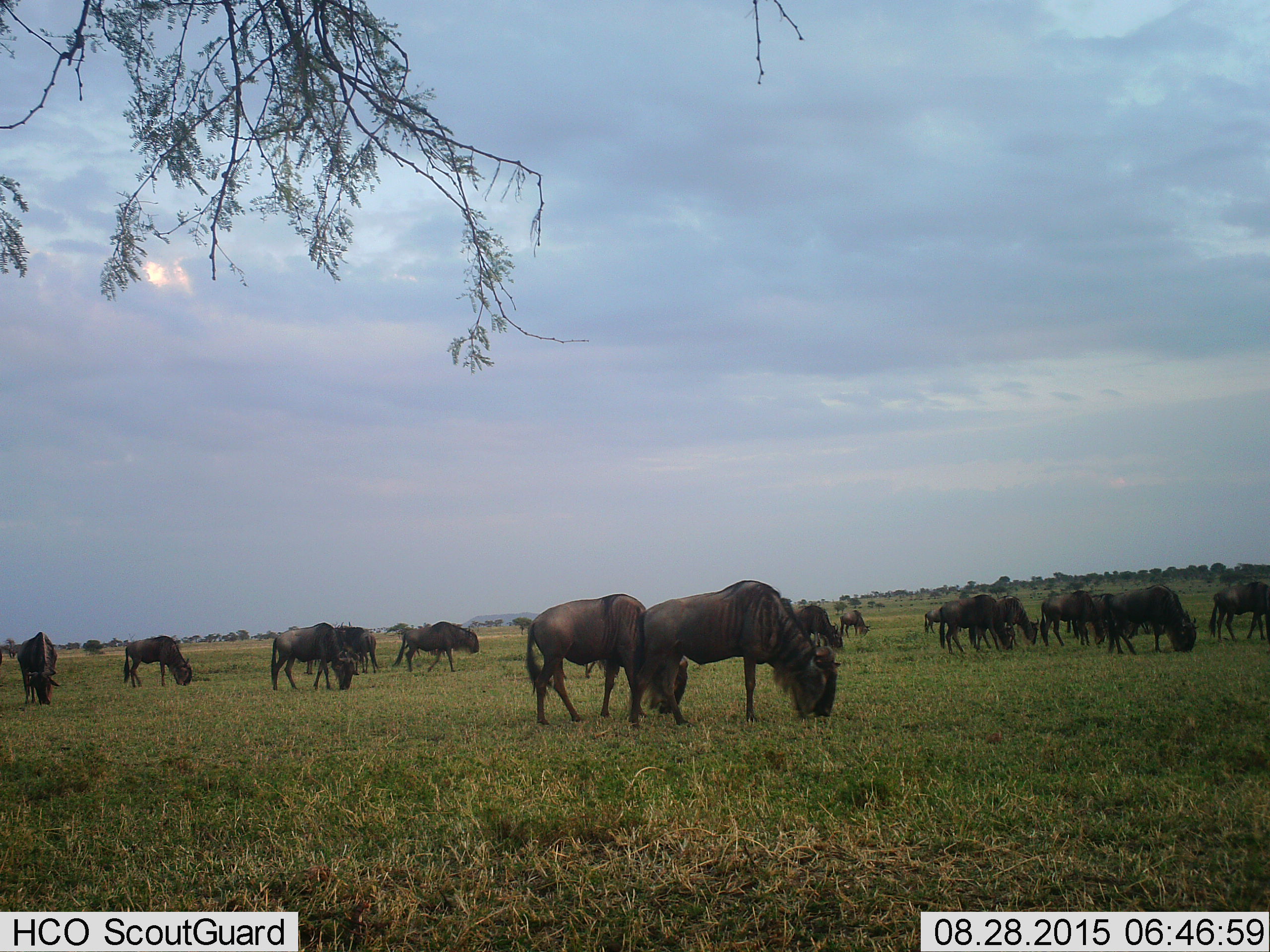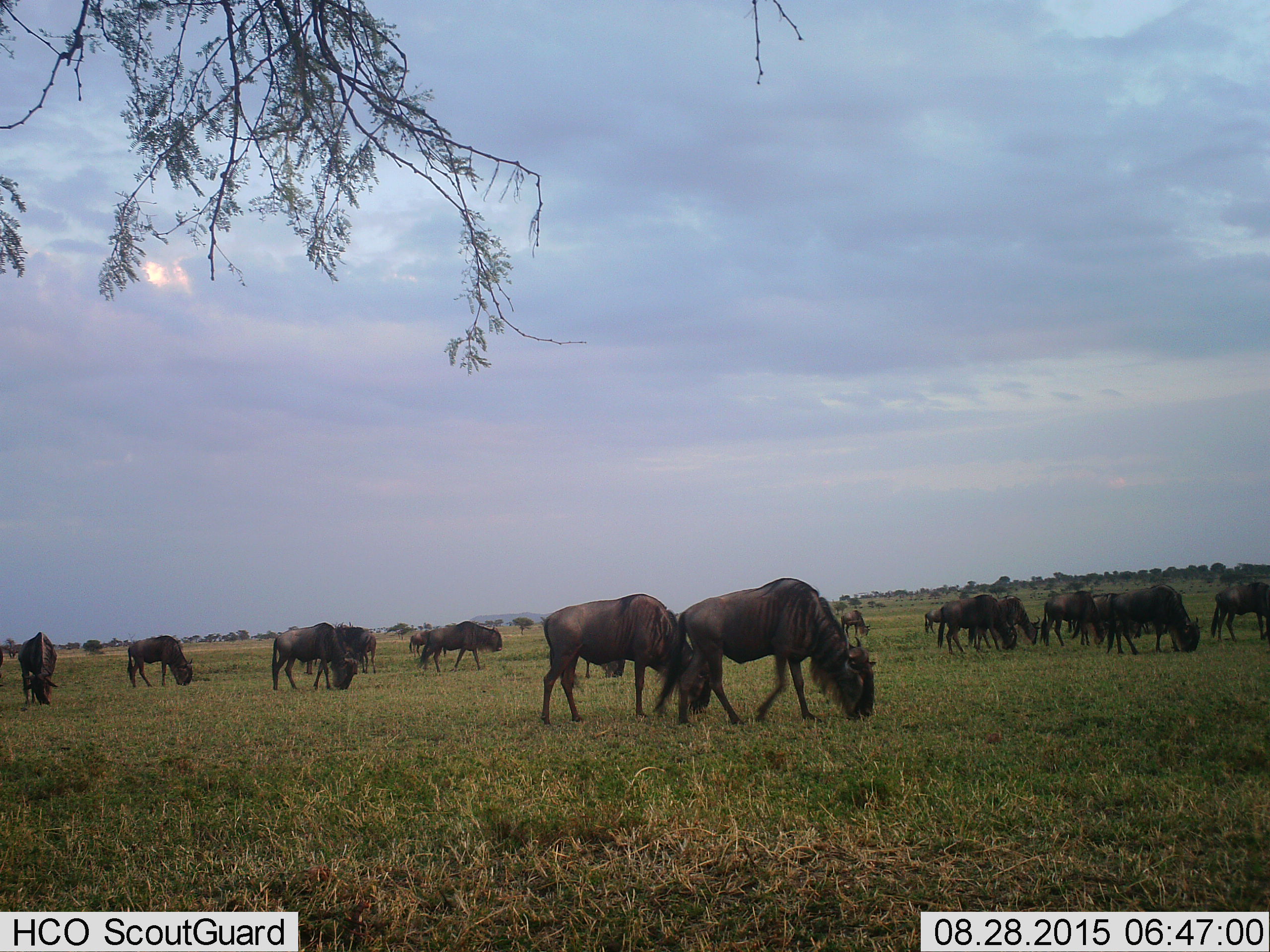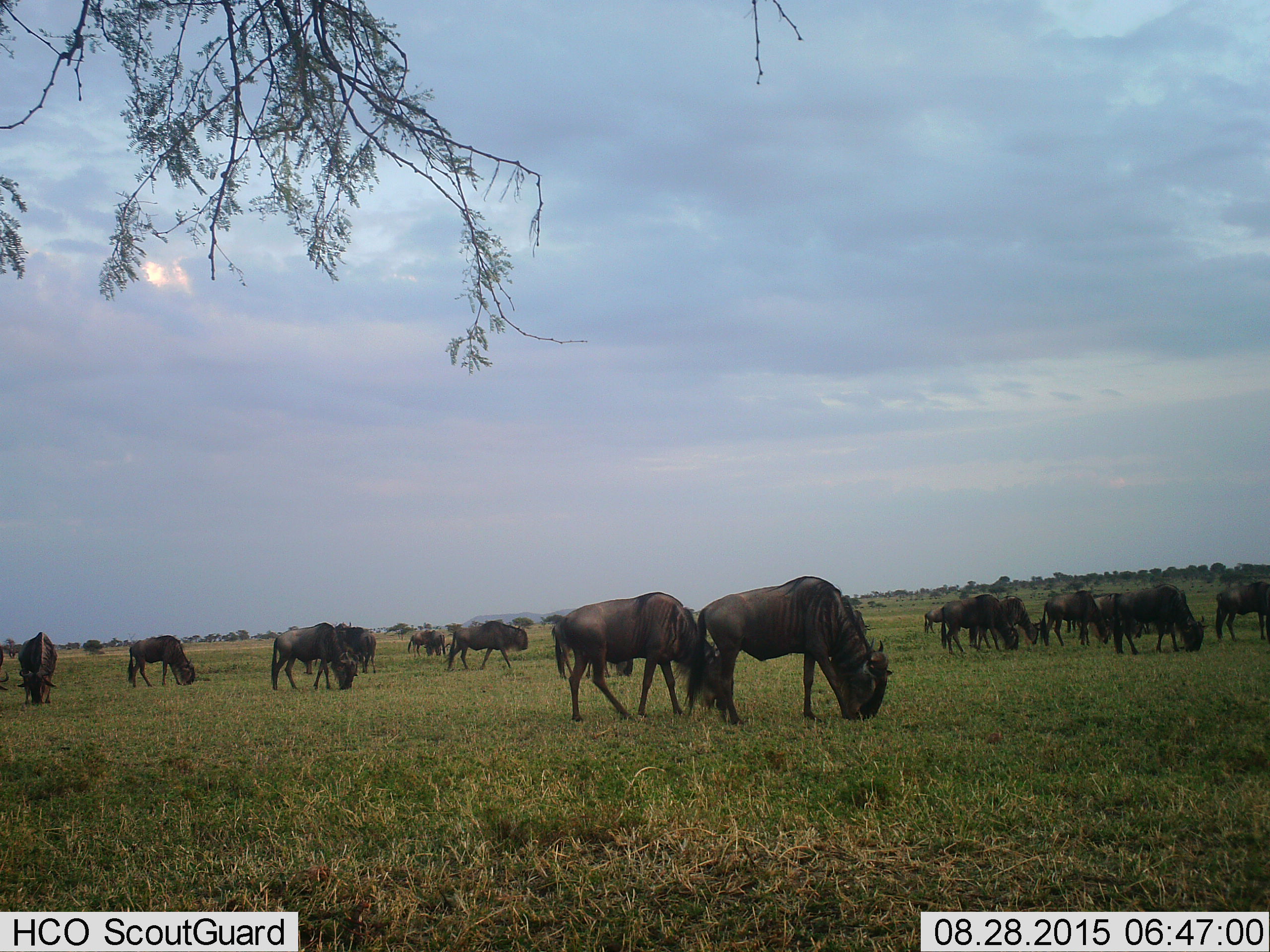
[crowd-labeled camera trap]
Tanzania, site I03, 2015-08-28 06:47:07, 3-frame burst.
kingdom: Animalia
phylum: Chordata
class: Mammalia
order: Artiodactyla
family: Bovidae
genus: Connochaetes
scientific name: Connochaetes taurinus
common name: blue wildebeest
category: wildebeest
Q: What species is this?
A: Wildebeest (blue wildebeest) (Connochaetes taurinus).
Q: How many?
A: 11-50.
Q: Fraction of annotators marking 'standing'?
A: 30%.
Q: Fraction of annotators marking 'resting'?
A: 0%.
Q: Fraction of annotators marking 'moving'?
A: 30%.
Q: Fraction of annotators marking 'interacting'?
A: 0%.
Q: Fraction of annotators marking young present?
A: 10%.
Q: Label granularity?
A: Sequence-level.